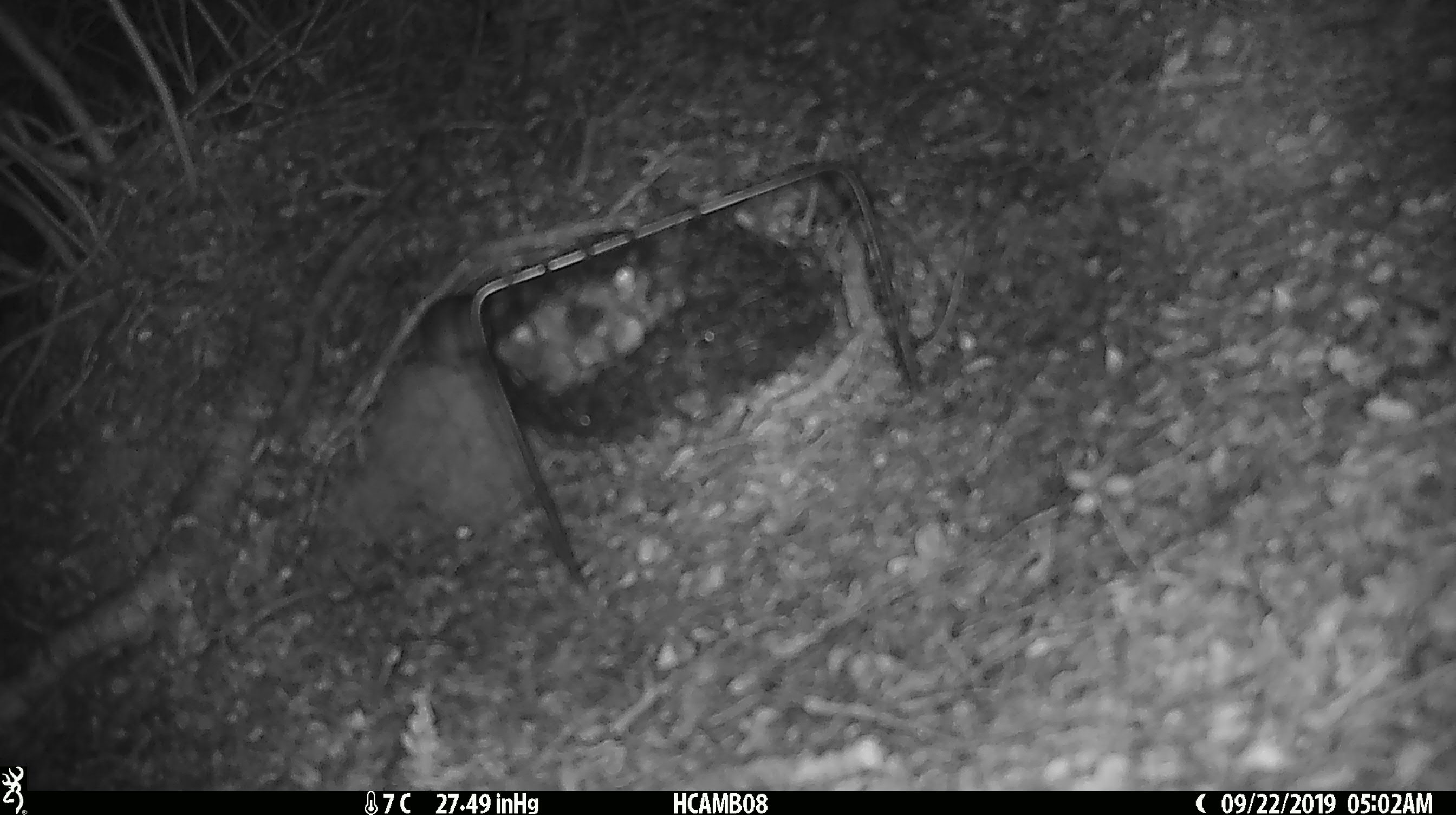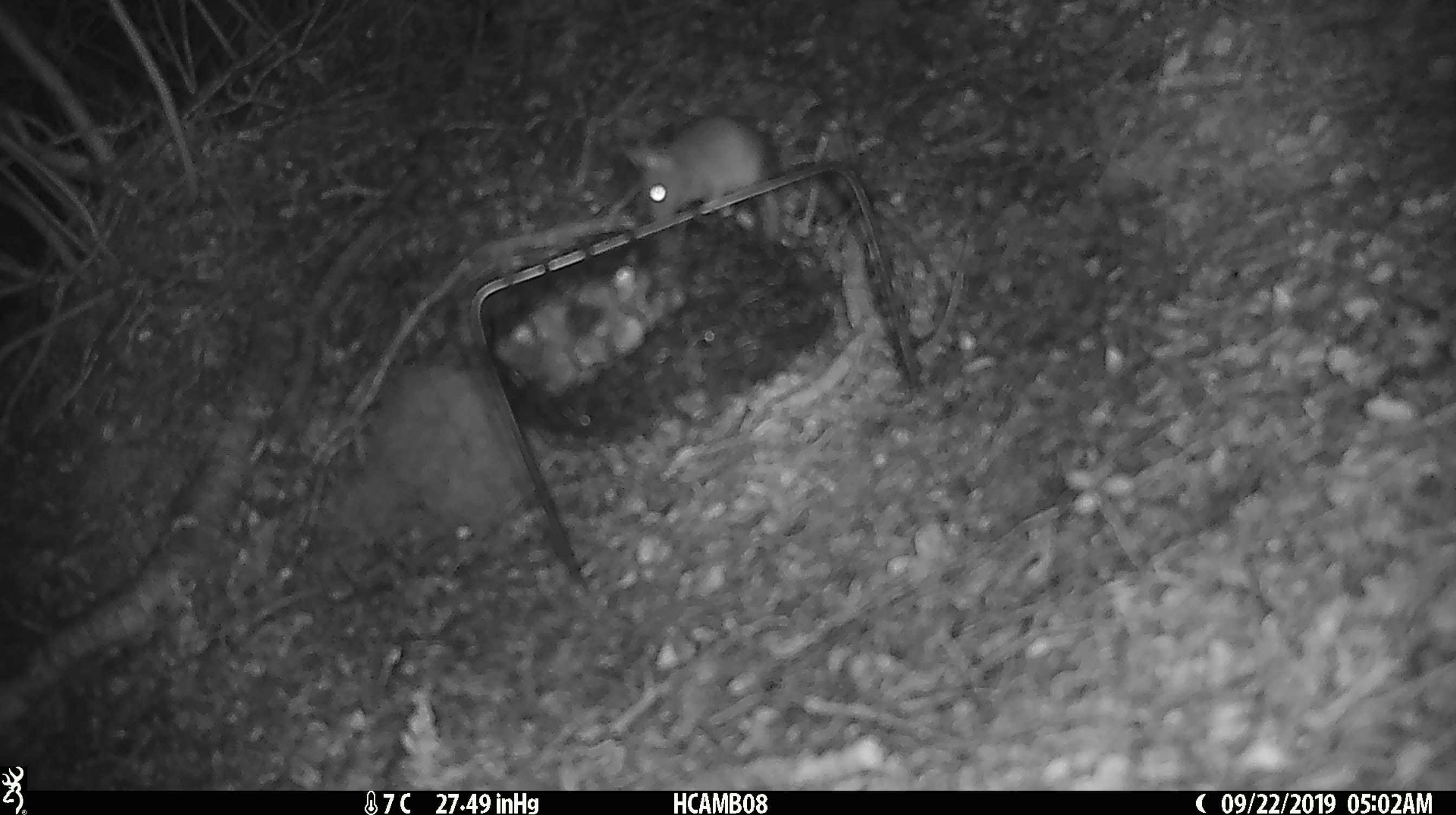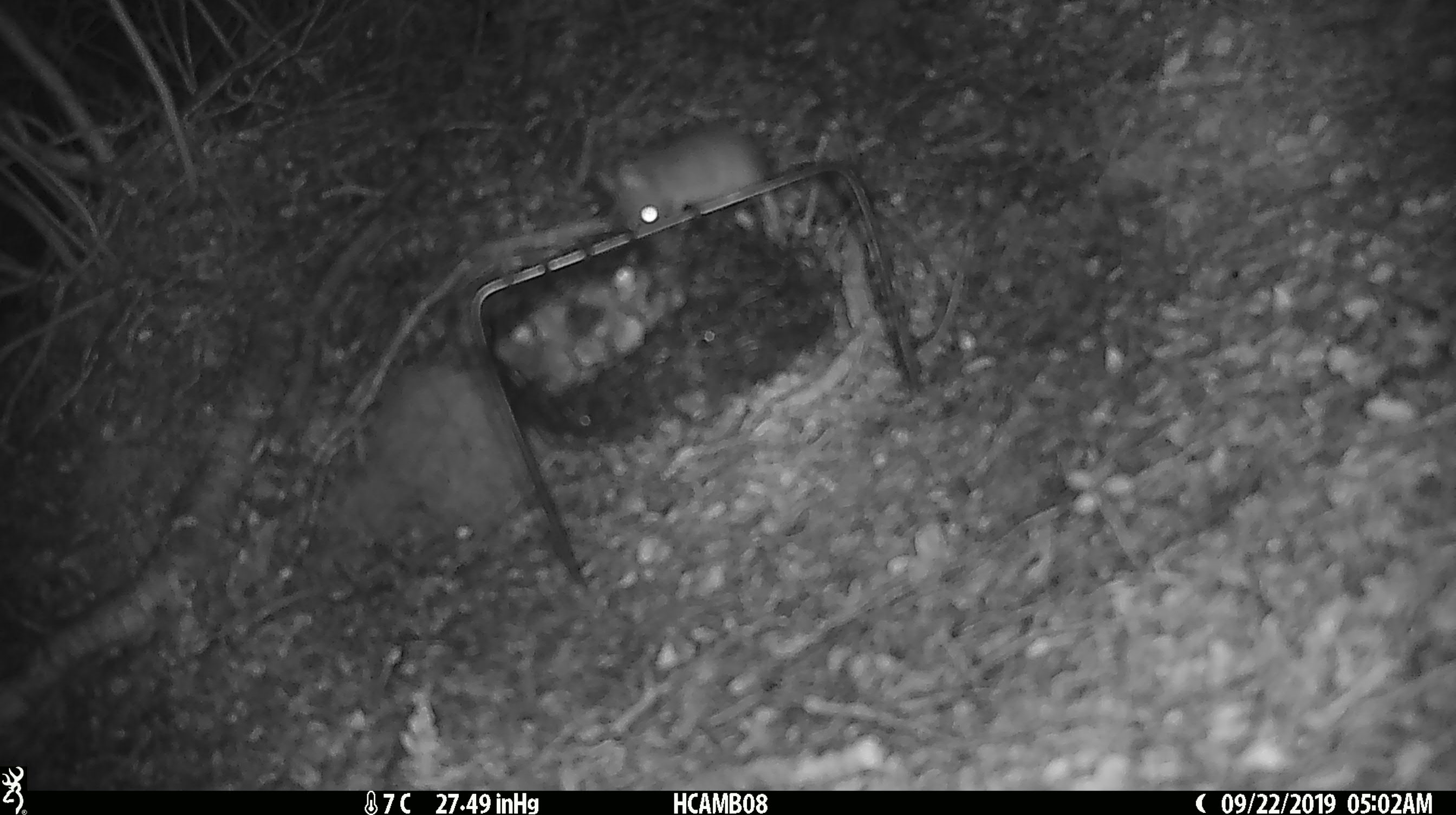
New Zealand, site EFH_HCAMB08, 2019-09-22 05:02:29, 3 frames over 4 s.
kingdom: Animalia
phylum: Chordata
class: Mammalia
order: Rodentia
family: Muridae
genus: Mus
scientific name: Mus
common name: mouse